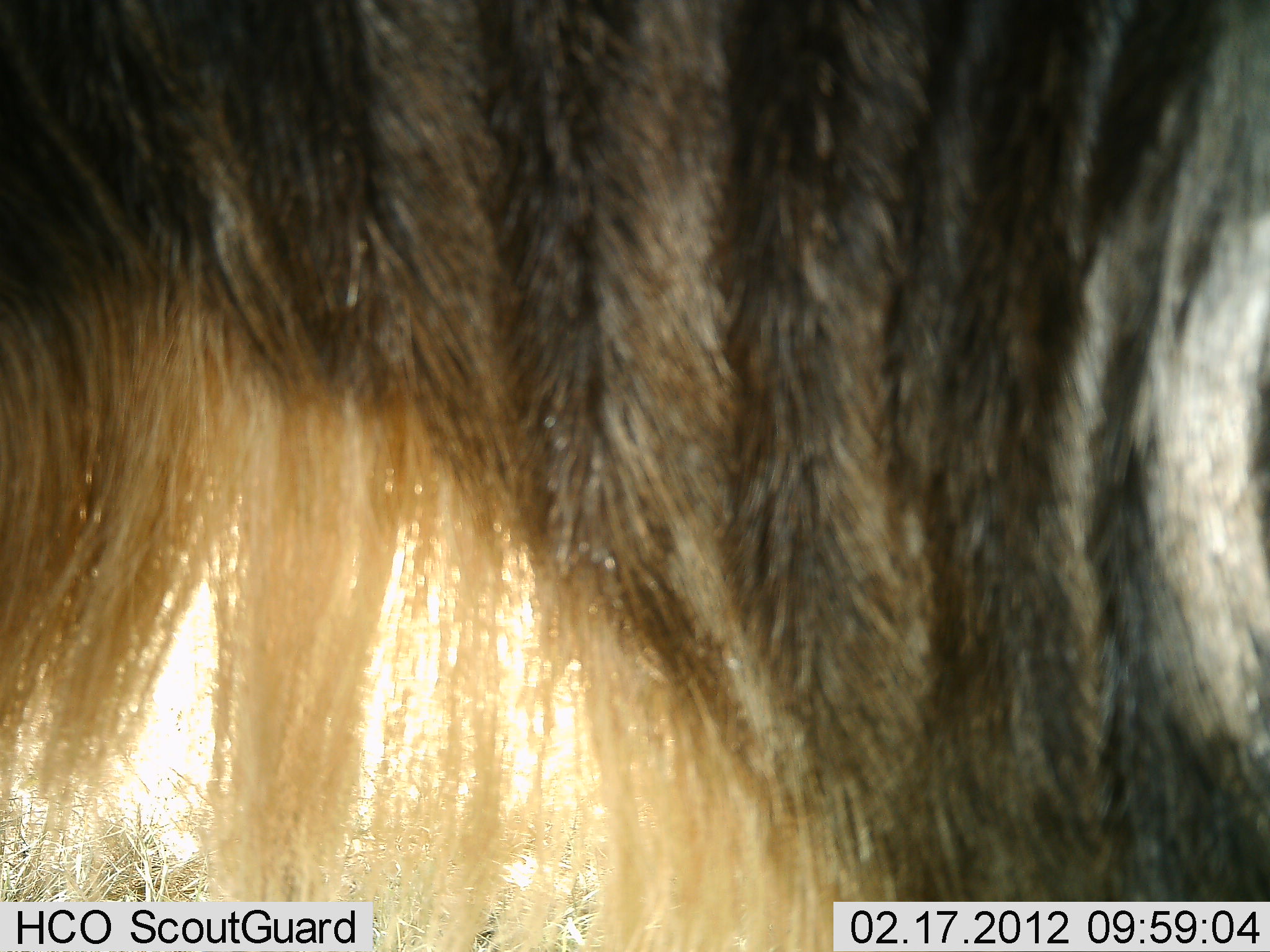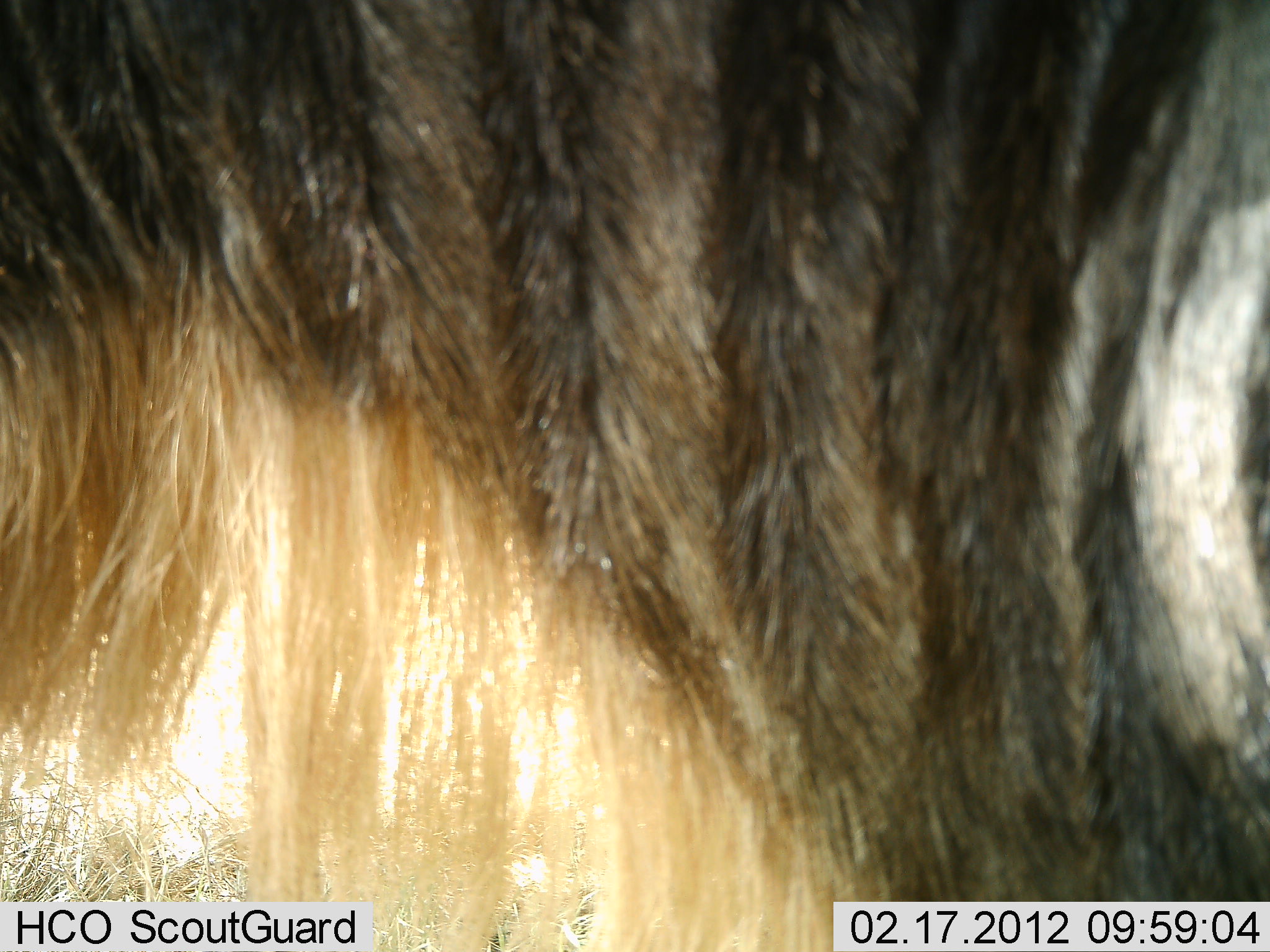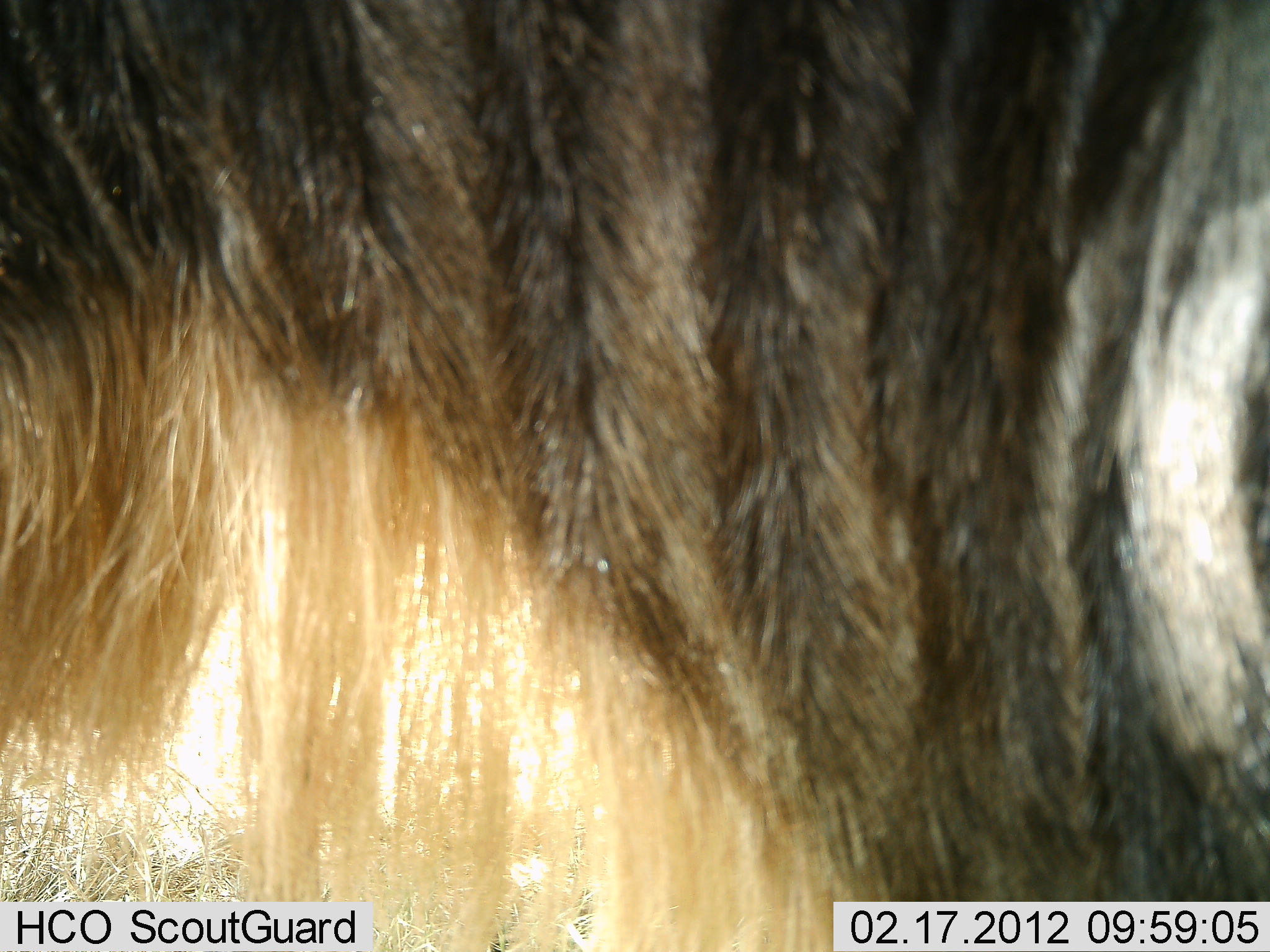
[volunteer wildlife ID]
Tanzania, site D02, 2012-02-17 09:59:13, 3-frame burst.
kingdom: Animalia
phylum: Chordata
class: Mammalia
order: Artiodactyla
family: Bovidae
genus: Connochaetes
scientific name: Connochaetes taurinus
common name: blue wildebeest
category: wildebeest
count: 1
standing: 100%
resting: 4%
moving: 0%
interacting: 0%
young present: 0%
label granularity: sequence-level